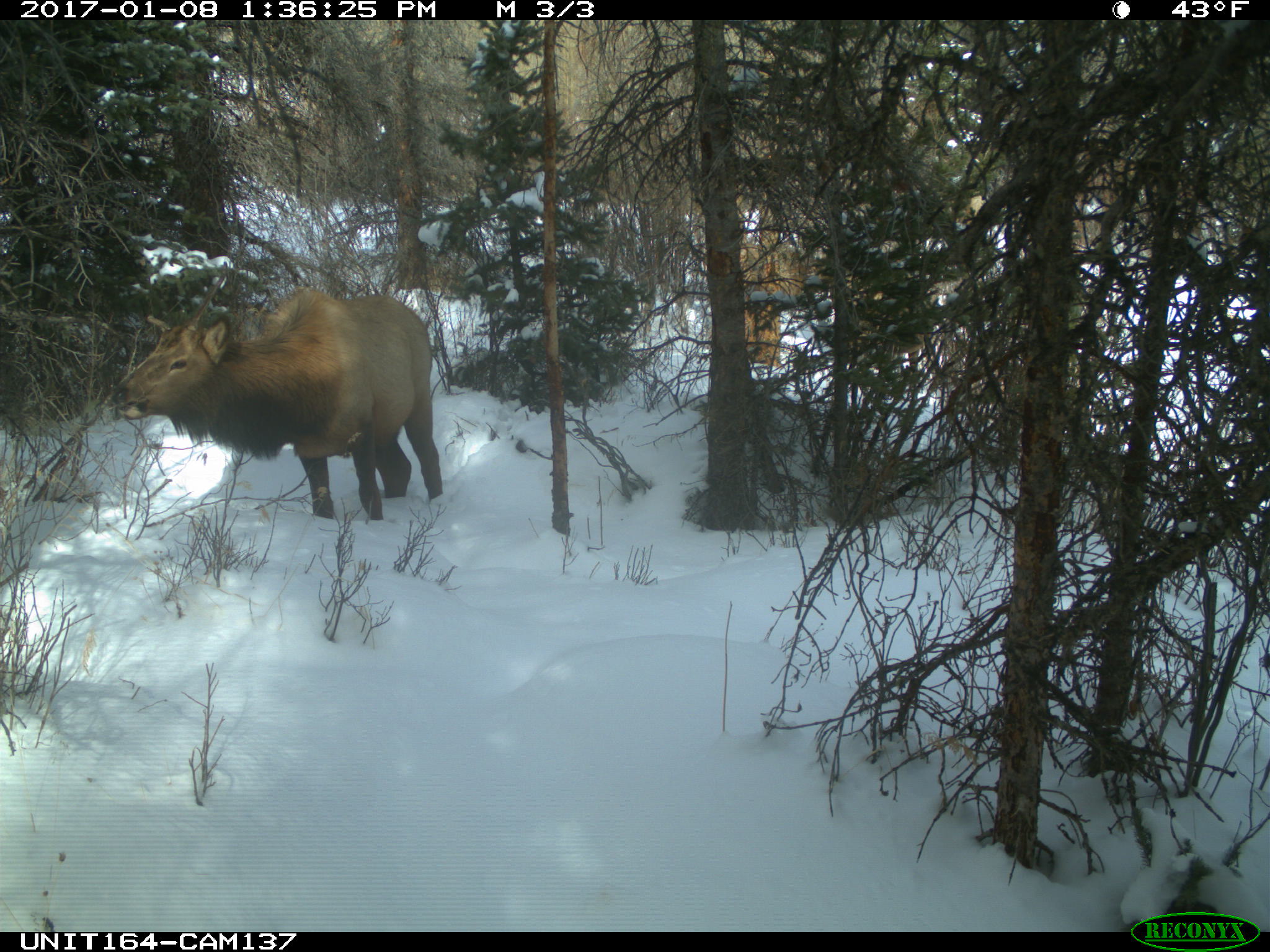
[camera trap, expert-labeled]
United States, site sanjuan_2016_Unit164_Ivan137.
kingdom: Animalia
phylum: Chordata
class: Mammalia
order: Artiodactyla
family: Cervidae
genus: Cervus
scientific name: Cervus elaphus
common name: red deer